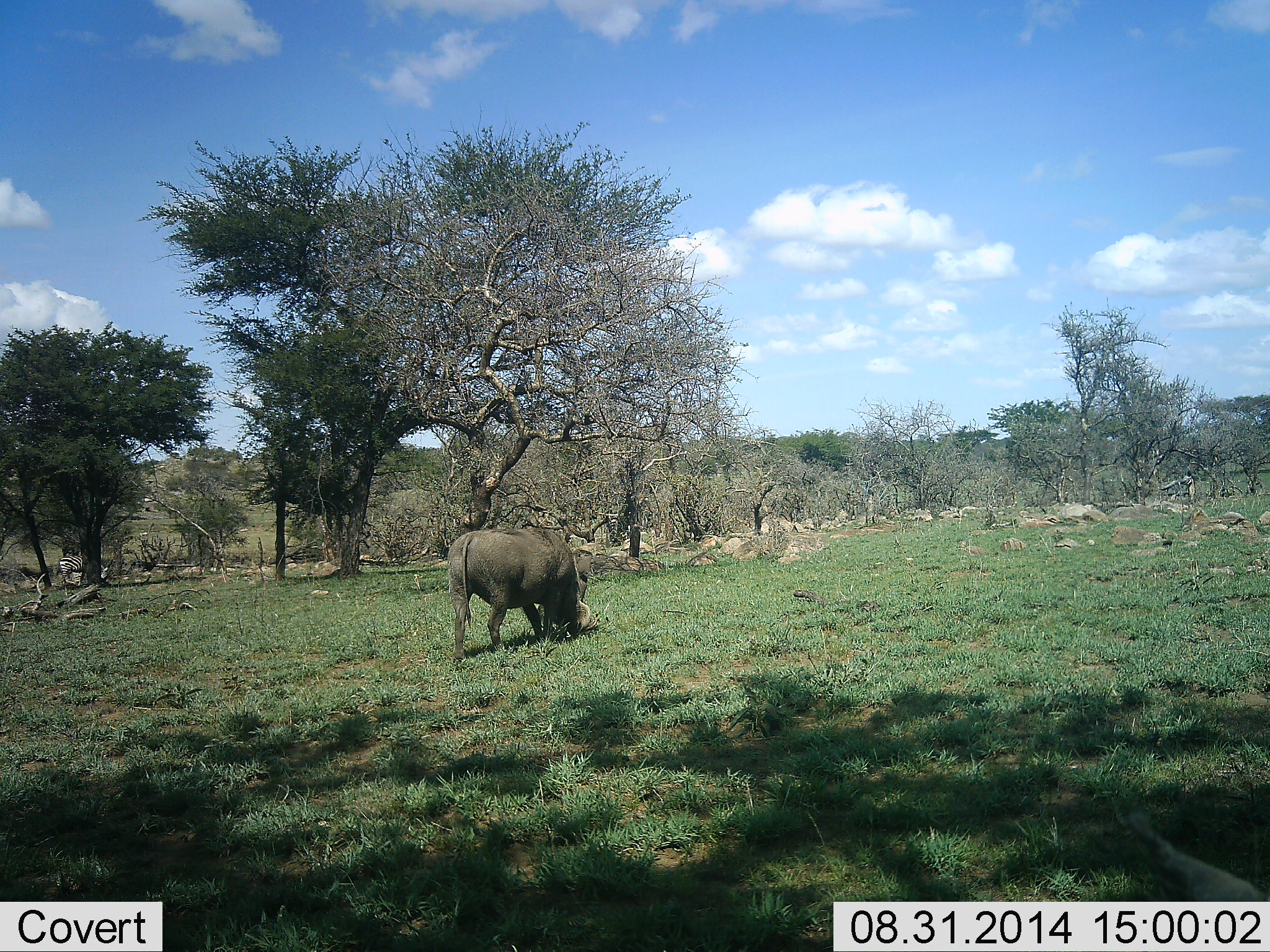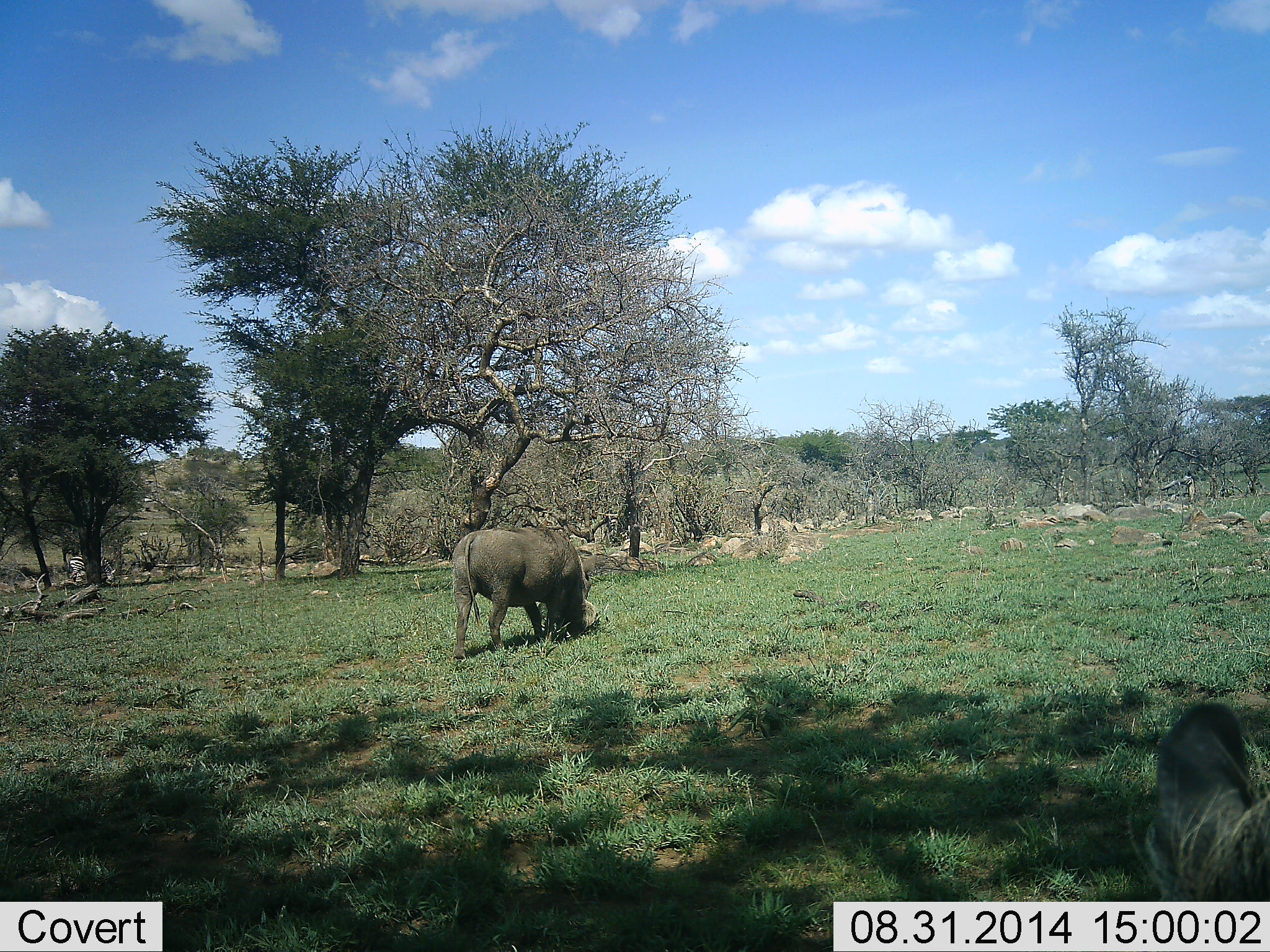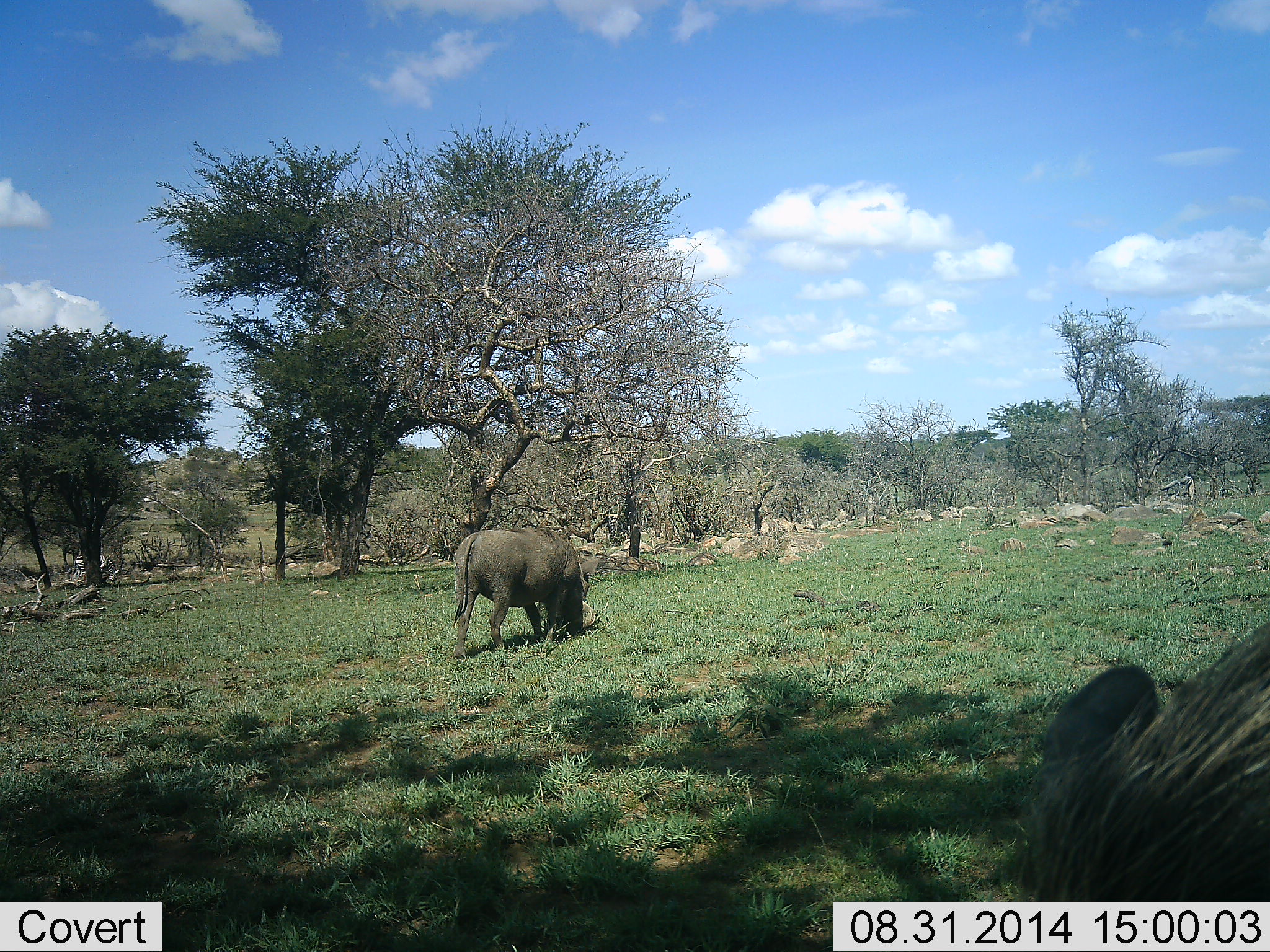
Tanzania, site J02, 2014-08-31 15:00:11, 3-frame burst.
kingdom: Animalia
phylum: Chordata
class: Mammalia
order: Artiodactyla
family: Suidae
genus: Phacochoerus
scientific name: Phacochoerus africanus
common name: warthog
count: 2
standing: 39%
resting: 0%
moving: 33%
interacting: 0%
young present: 0%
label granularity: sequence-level